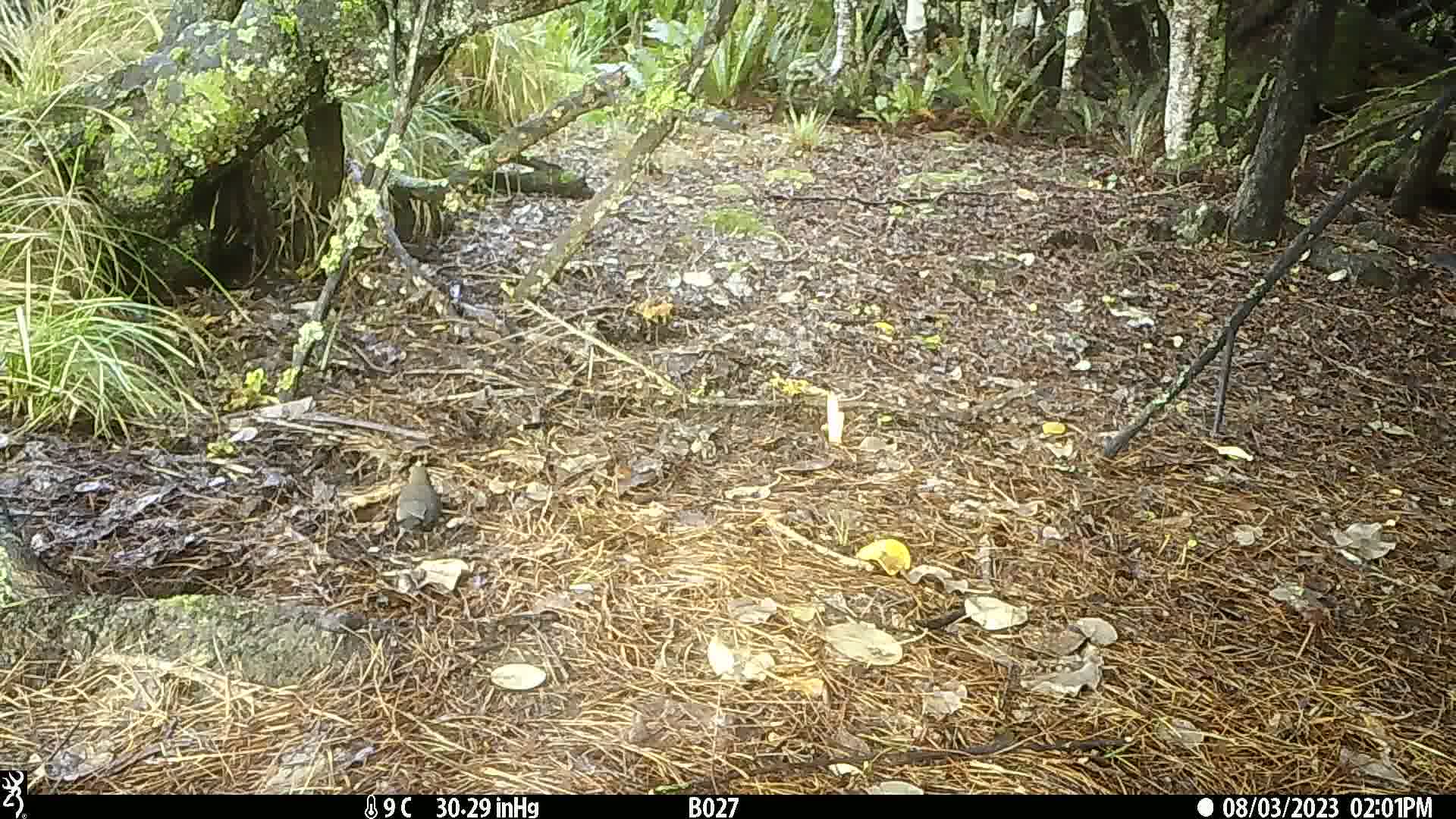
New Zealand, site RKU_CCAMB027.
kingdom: Animalia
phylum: Chordata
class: Aves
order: Passeriformes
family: Turdidae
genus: Turdus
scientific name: Turdus merula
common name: eurasian blackbird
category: blackbird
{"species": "blackbird (eurasian blackbird) (Turdus merula)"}